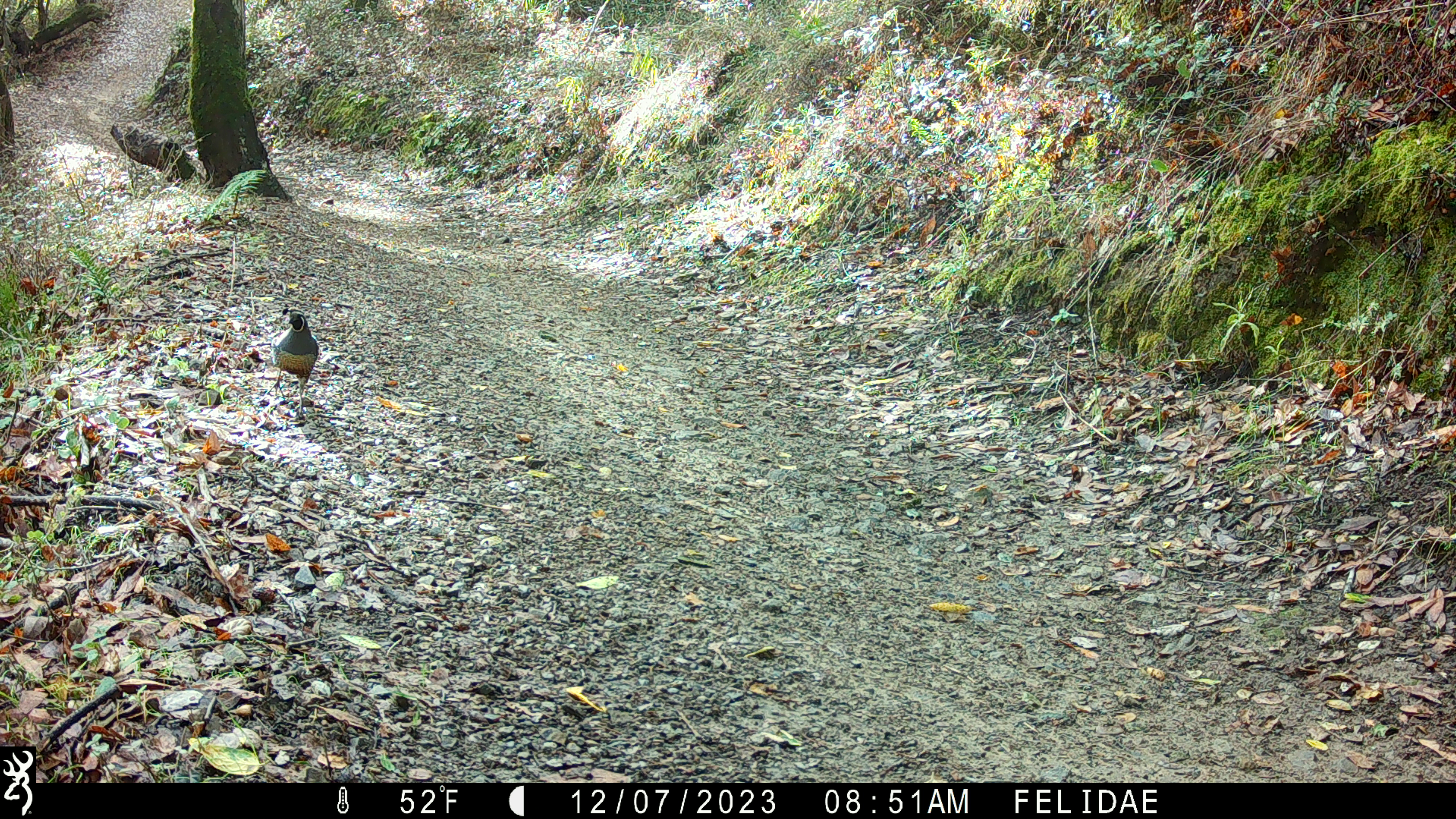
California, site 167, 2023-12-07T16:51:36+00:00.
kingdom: Animalia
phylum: Chordata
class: Aves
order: Galliformes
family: Odontophoridae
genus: Callipepla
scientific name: Callipepla californica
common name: california quail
California quail (Callipepla californica).